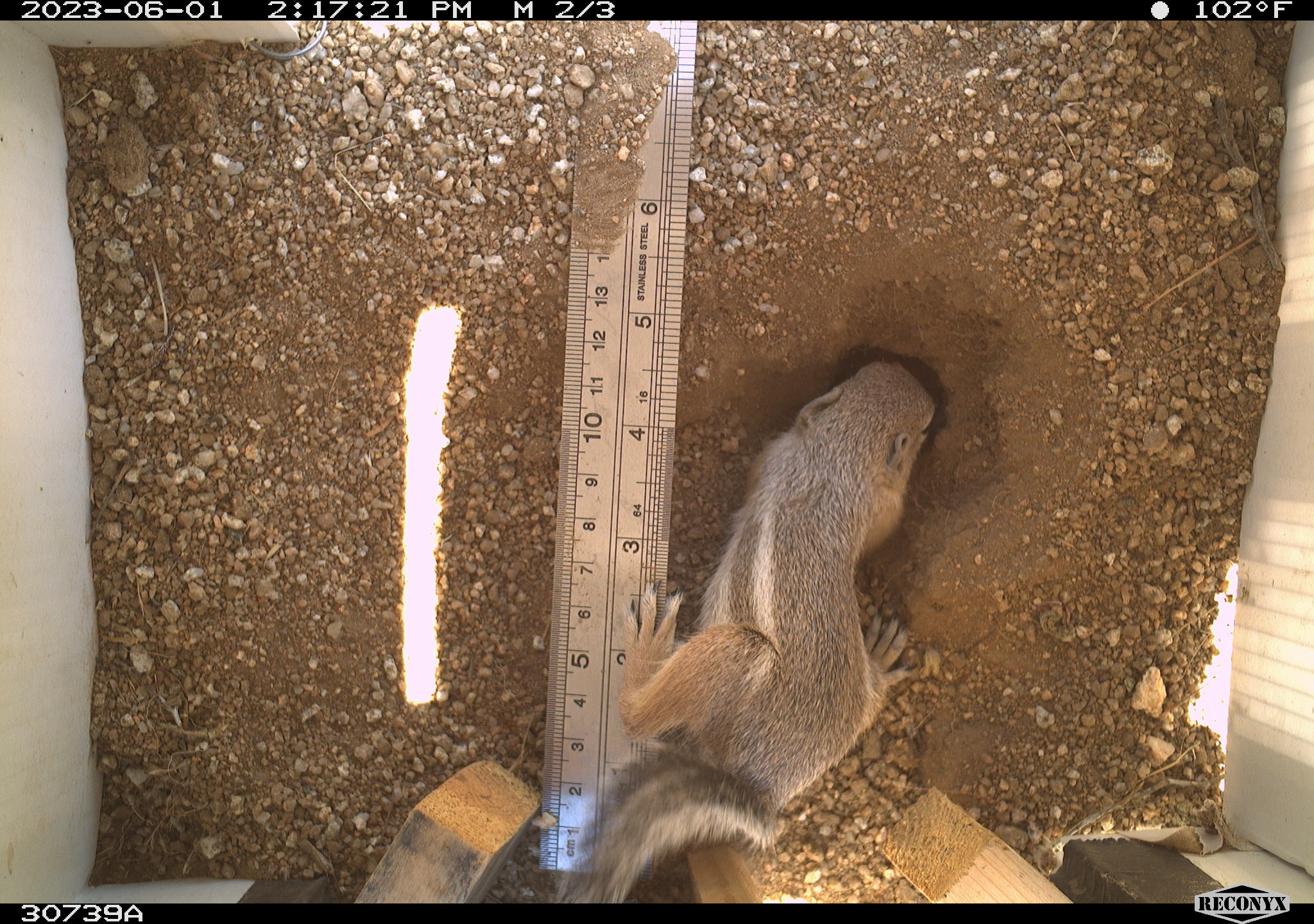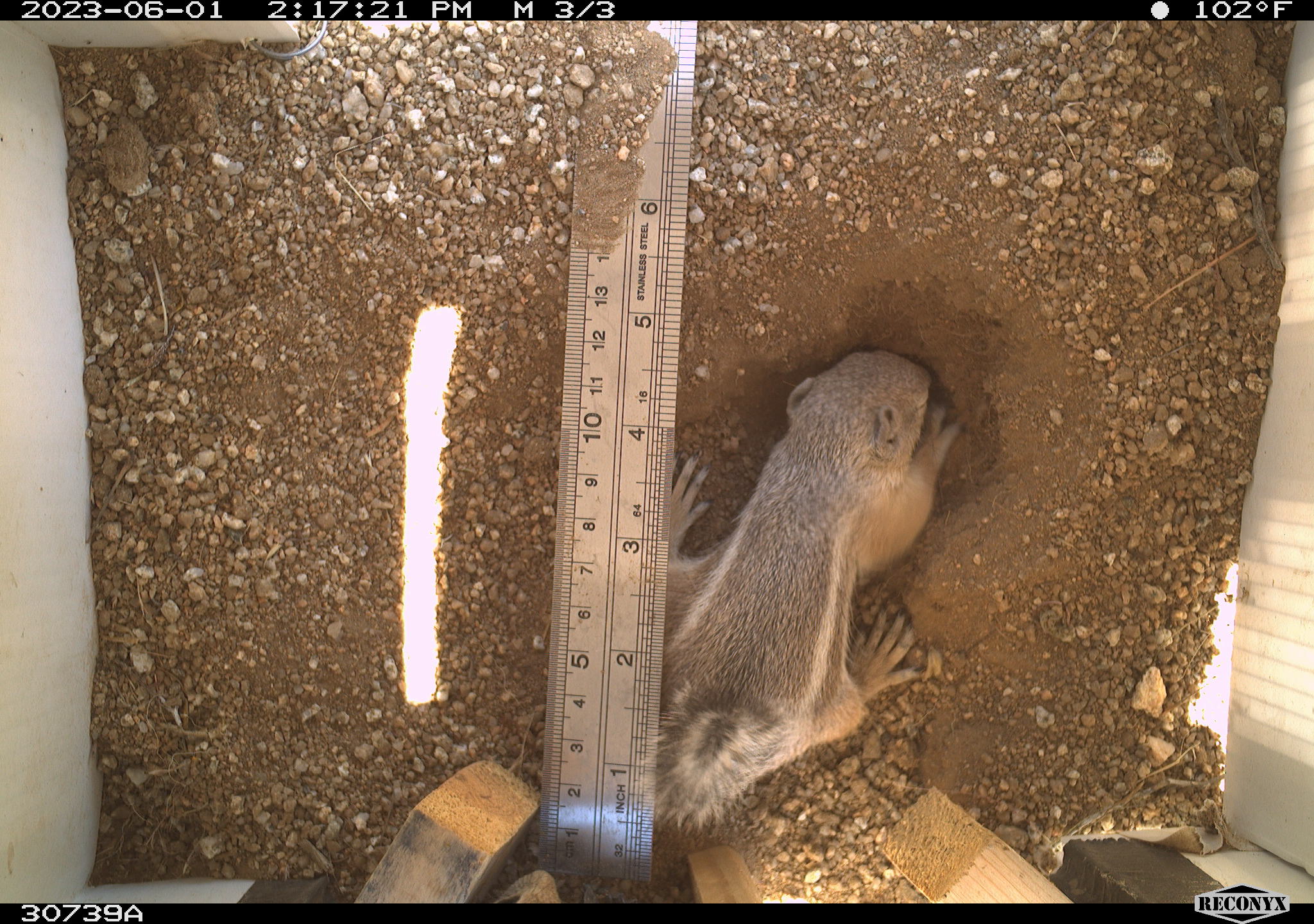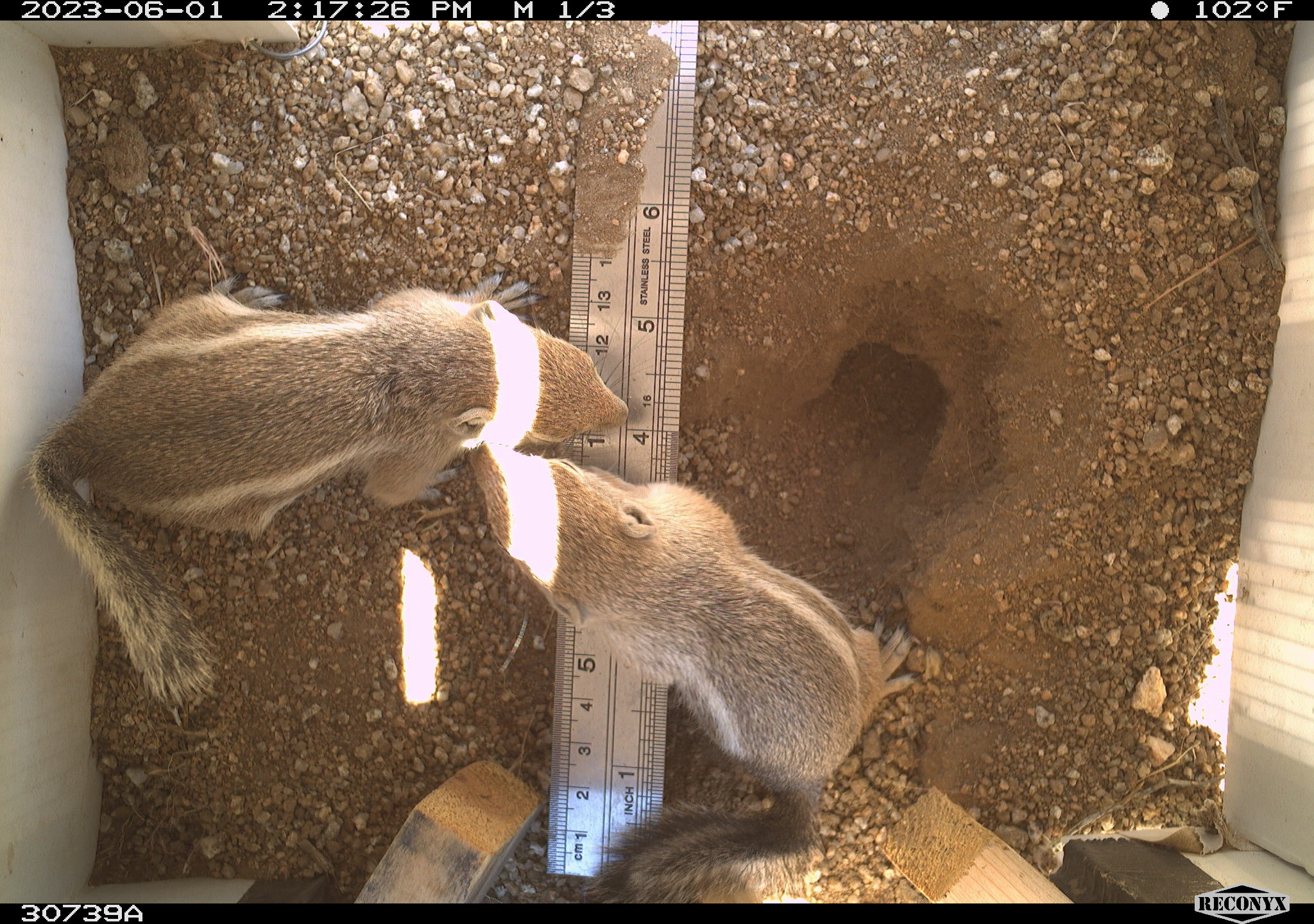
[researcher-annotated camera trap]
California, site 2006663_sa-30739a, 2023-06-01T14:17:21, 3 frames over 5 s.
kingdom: Animalia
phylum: Chordata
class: Mammalia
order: Rodentia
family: Sciuridae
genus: Ammospermophilus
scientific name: Ammospermophilus leucurus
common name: white-tailed antelope squirrel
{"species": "white-tailed antelope squirrel (Ammospermophilus leucurus)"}